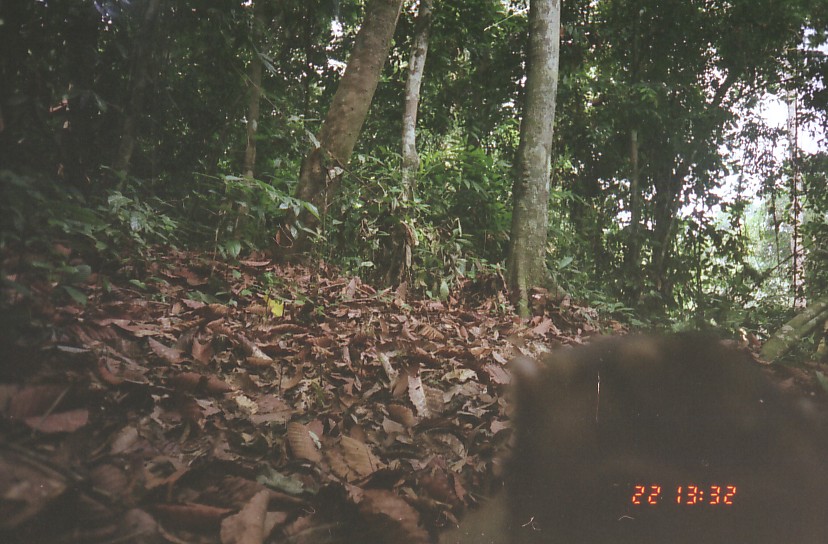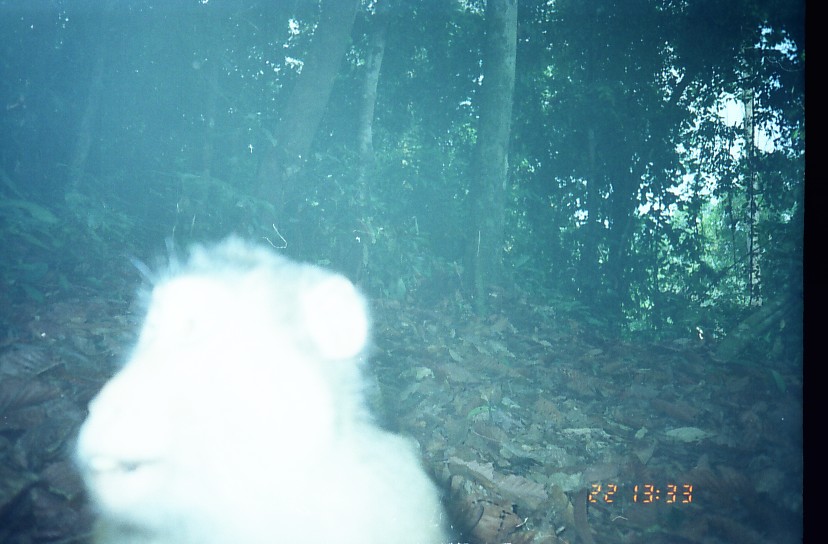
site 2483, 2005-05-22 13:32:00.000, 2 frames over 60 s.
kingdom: Animalia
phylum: Chordata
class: Mammalia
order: Primates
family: Cercopithecidae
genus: Macaca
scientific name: Macaca nemestrina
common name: southern pig-tailed macaque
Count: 1.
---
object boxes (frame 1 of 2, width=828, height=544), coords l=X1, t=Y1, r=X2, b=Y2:
macaca nemestrina: l=439, t=328, r=827, b=542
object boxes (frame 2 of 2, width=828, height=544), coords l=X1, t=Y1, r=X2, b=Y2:
macaca nemestrina: l=74, t=230, r=449, b=544